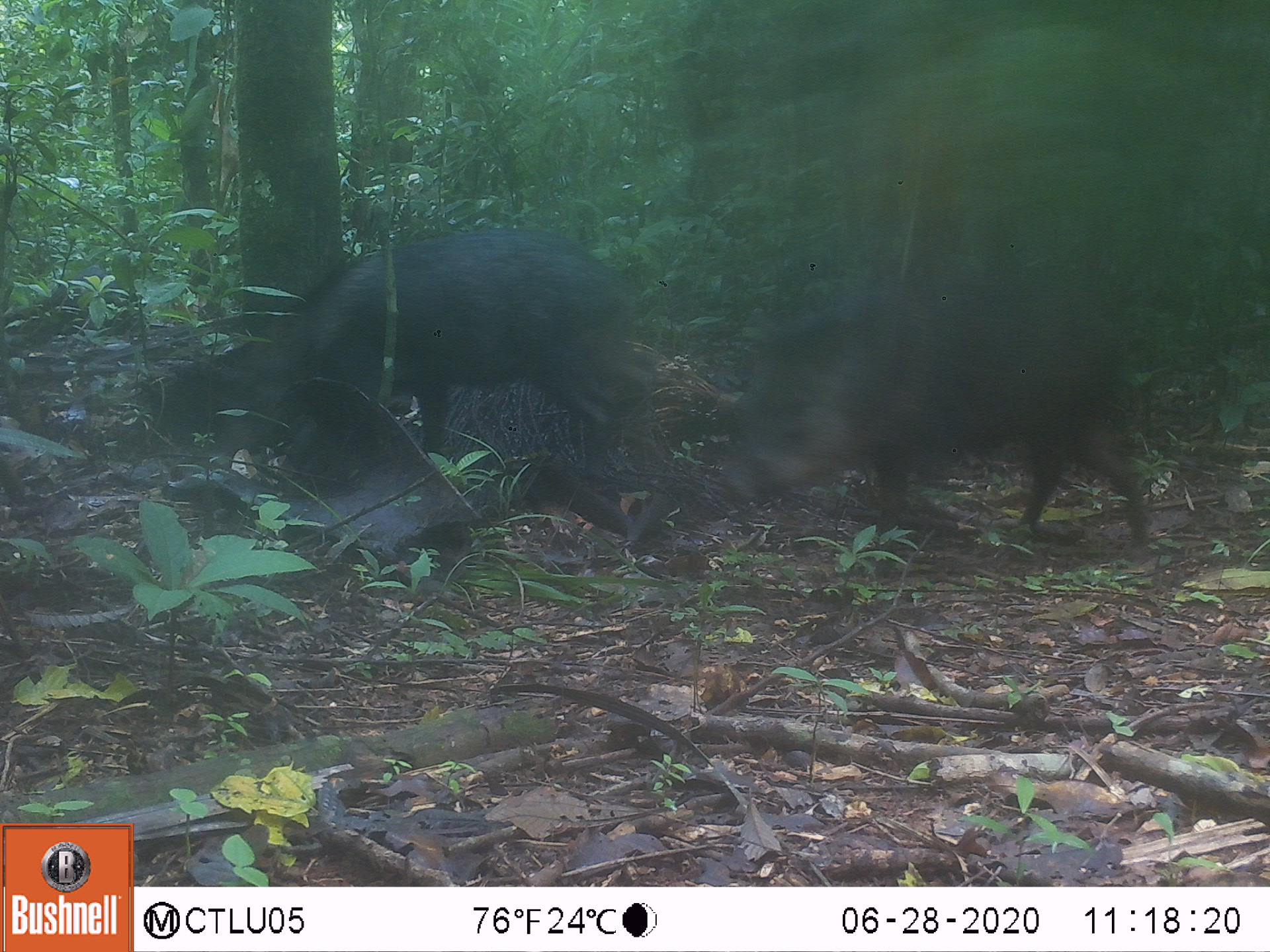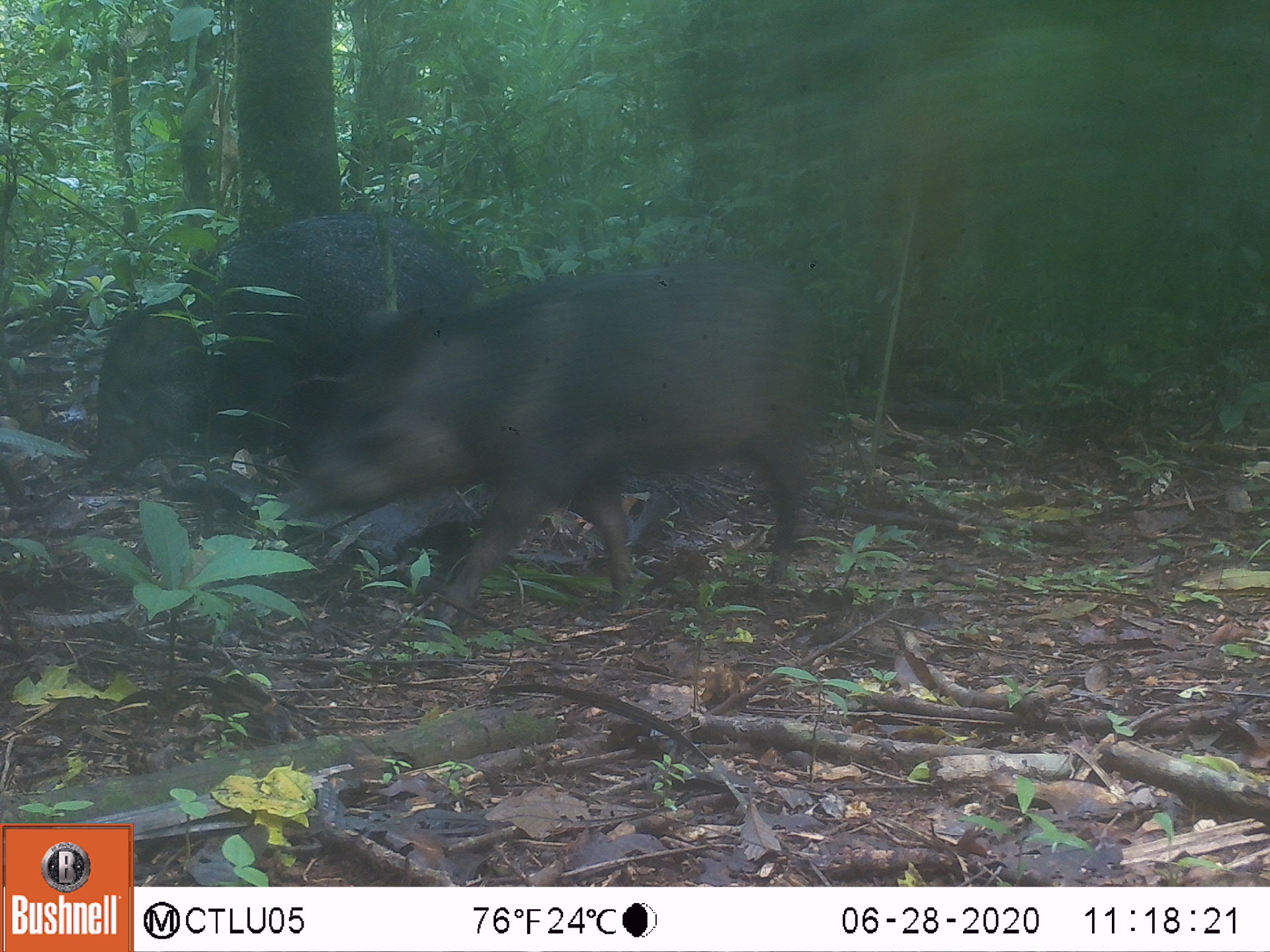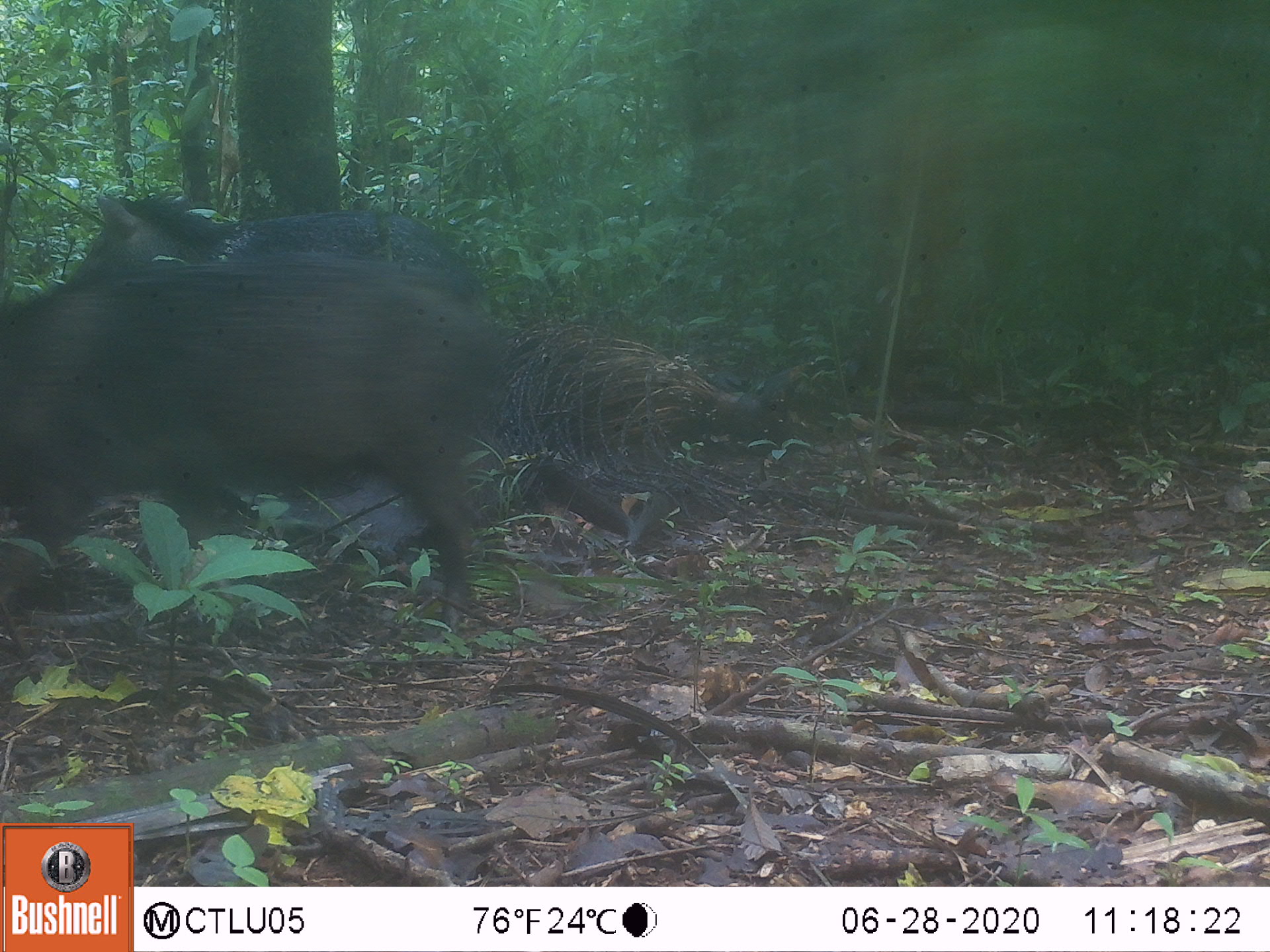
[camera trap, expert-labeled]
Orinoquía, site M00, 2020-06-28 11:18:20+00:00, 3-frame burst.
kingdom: Animalia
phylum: Chordata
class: Mammalia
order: Artiodactyla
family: Tayassuidae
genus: Pecari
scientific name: Pecari tajacu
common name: collared peccary